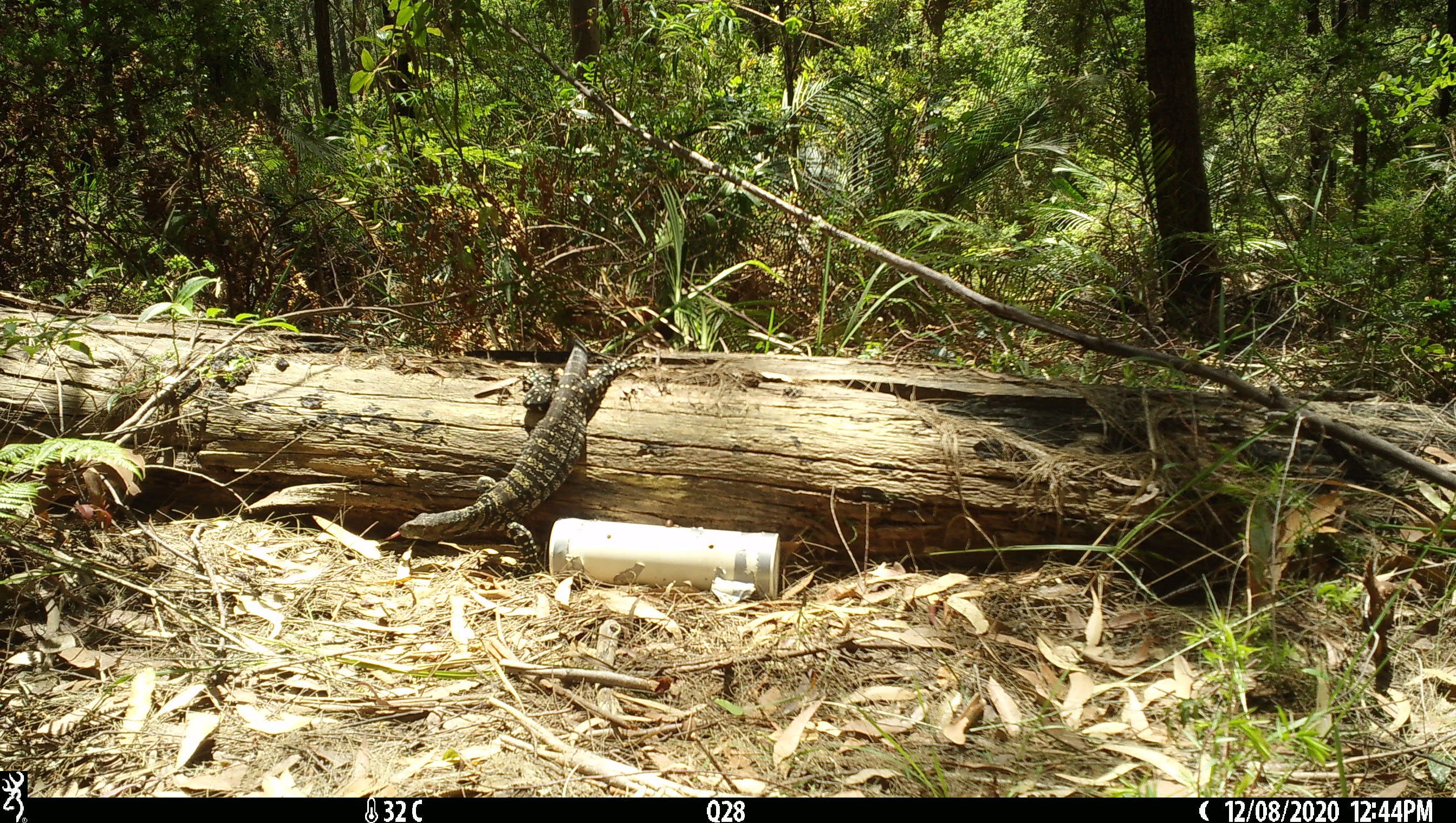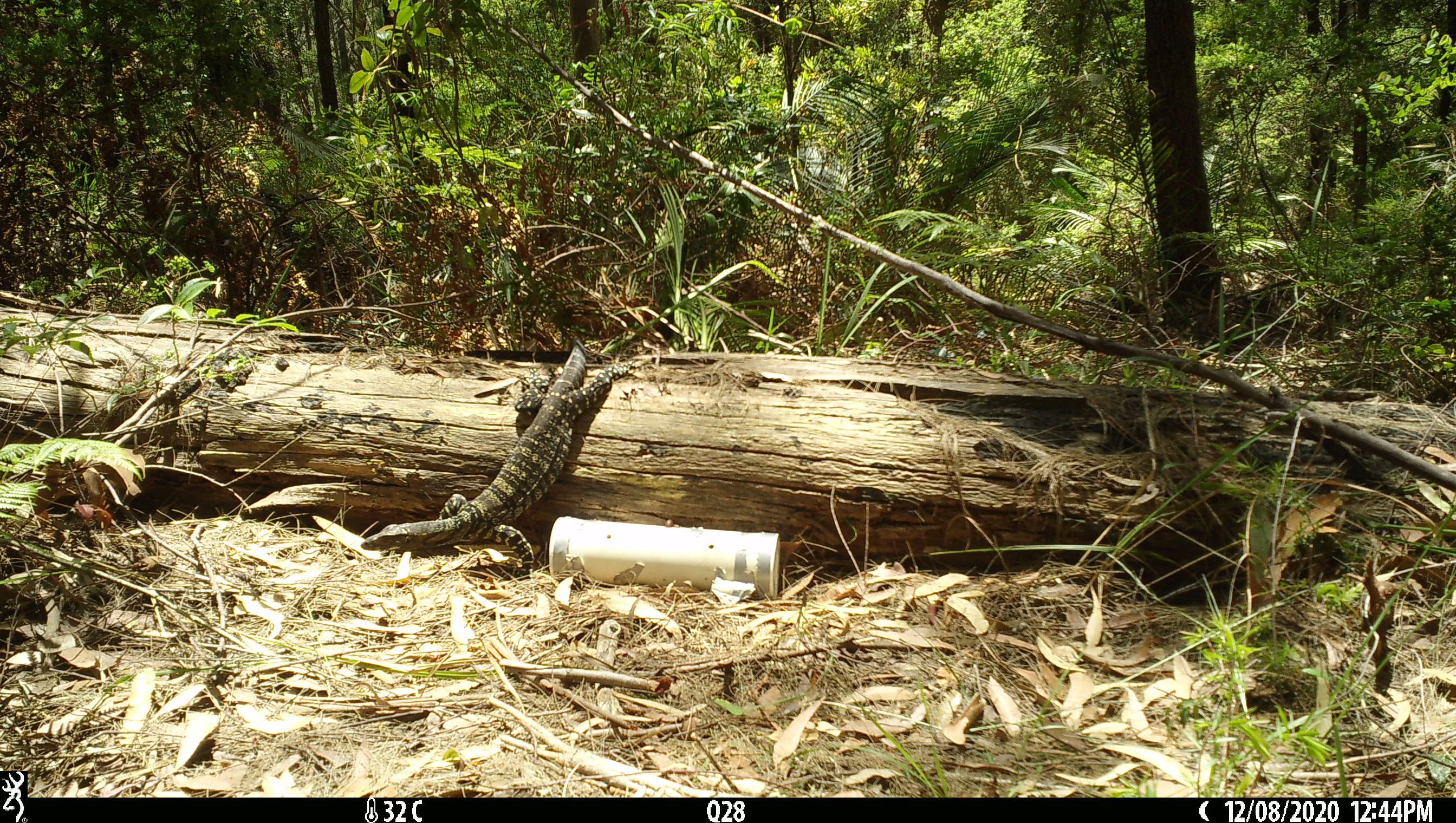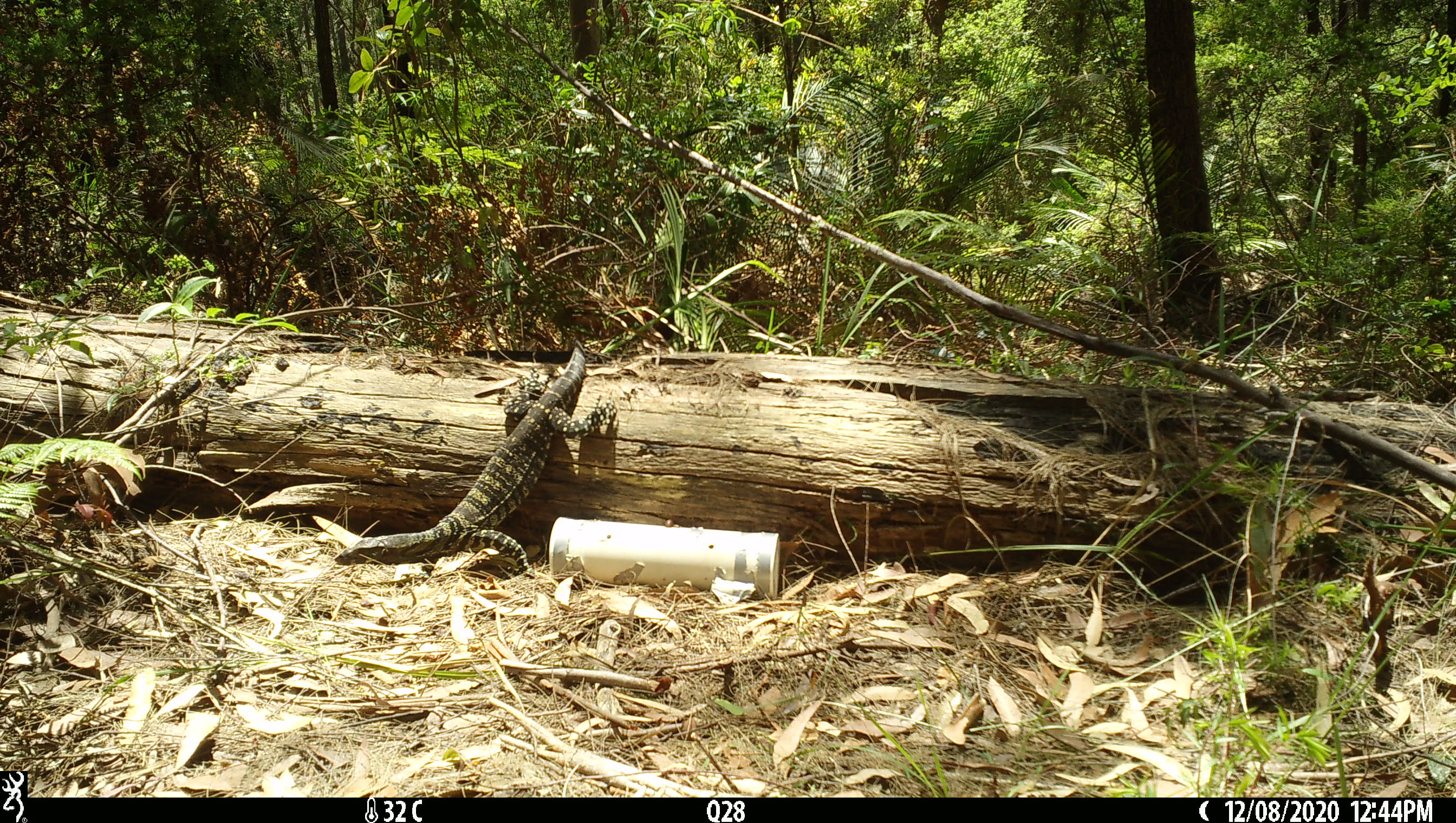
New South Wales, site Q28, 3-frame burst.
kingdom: Animalia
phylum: Chordata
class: Reptilia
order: Squamata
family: Varanidae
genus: Varanus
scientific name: Varanus varius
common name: lace monitor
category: goanna